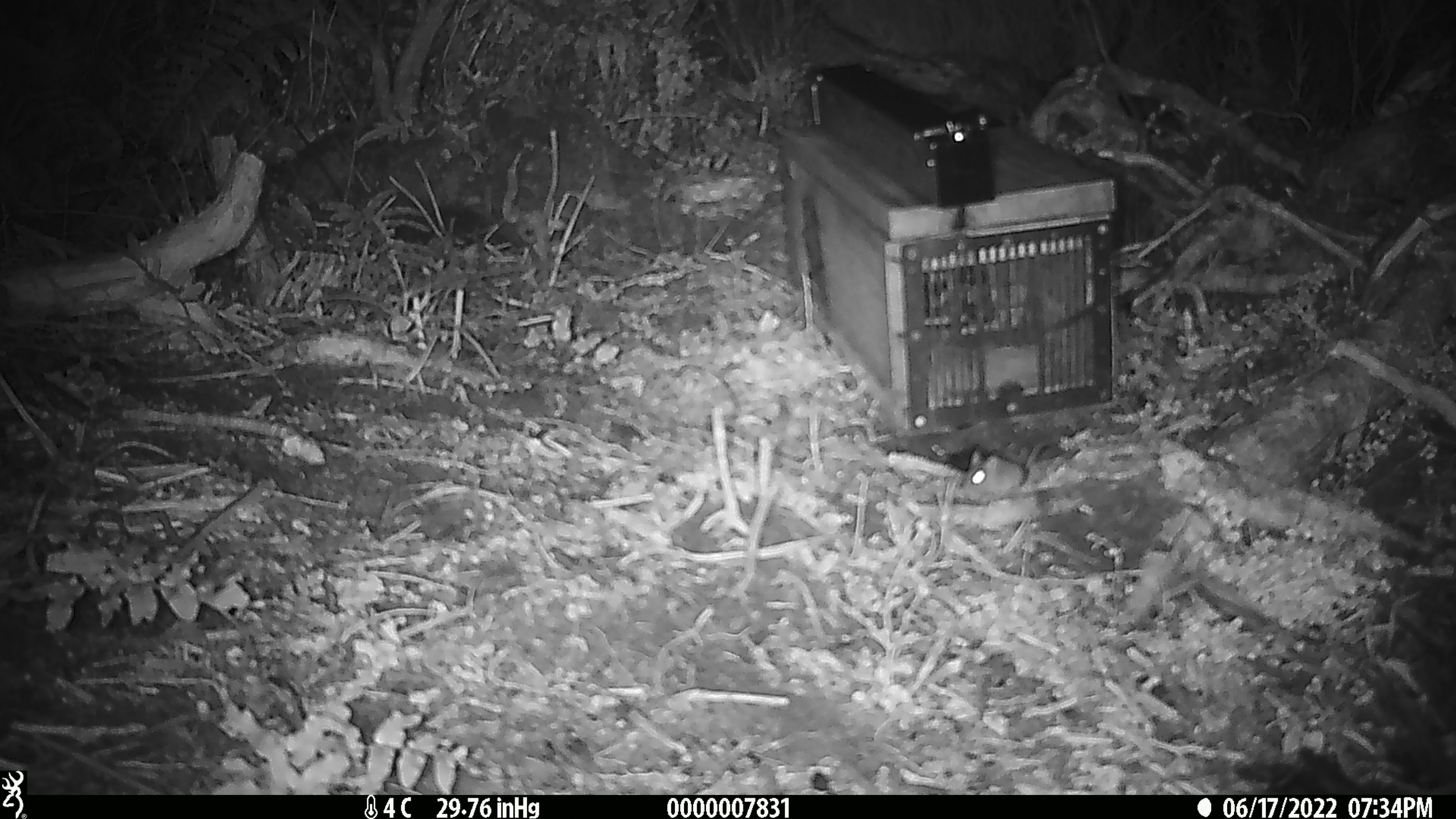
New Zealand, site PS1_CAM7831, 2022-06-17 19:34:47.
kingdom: Animalia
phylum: Chordata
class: Mammalia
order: Rodentia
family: Muridae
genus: Mus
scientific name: Mus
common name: mouse